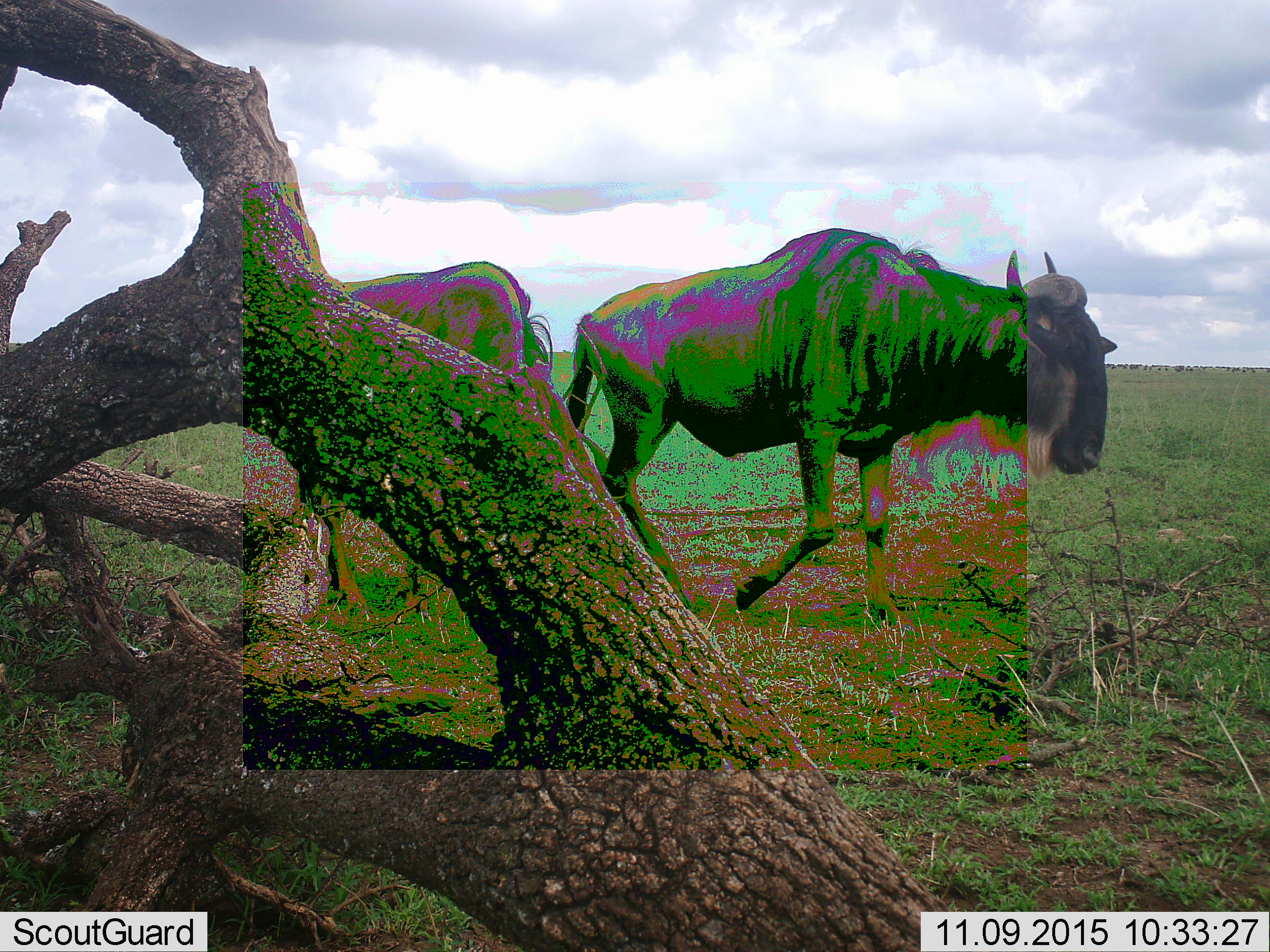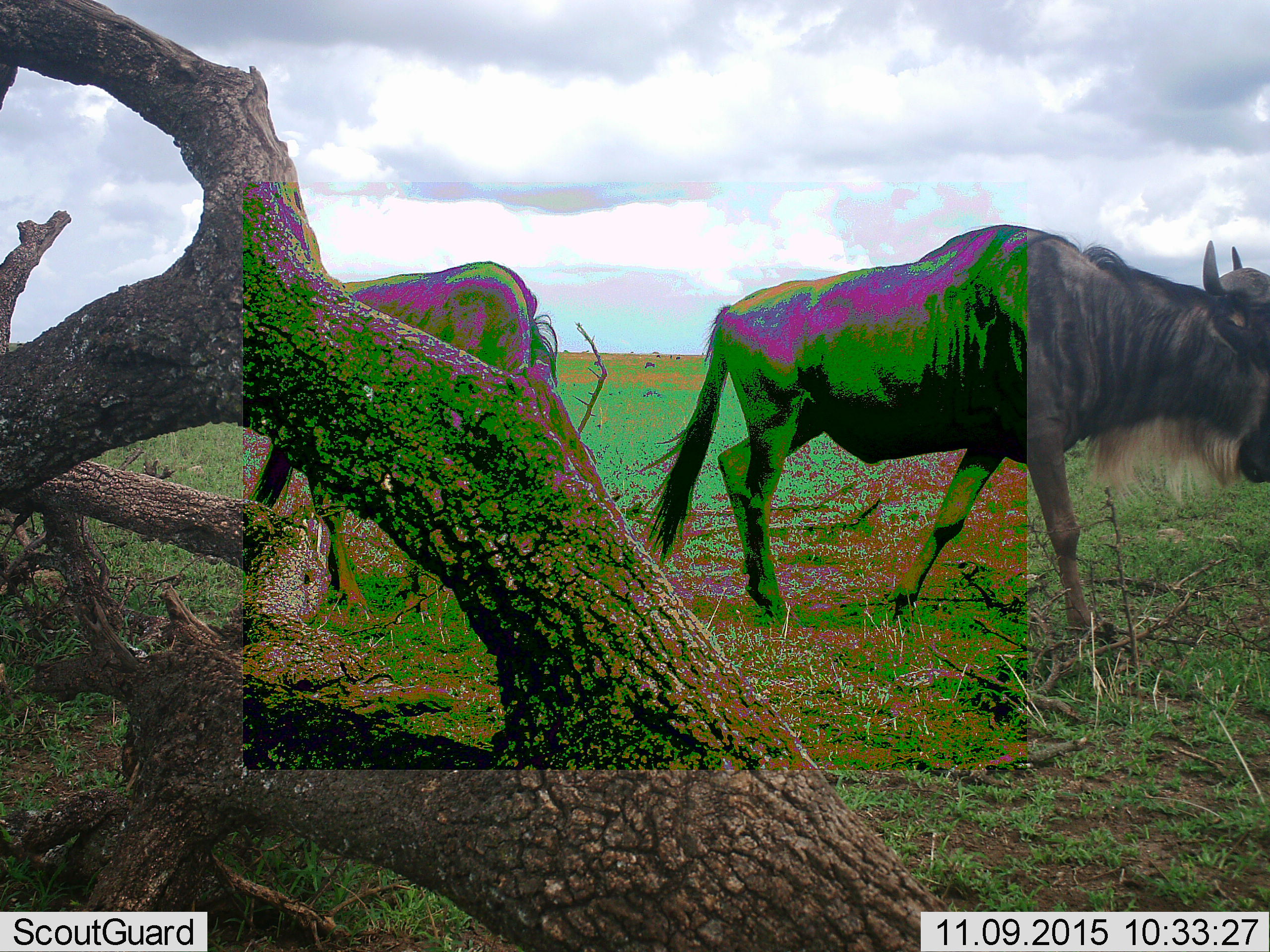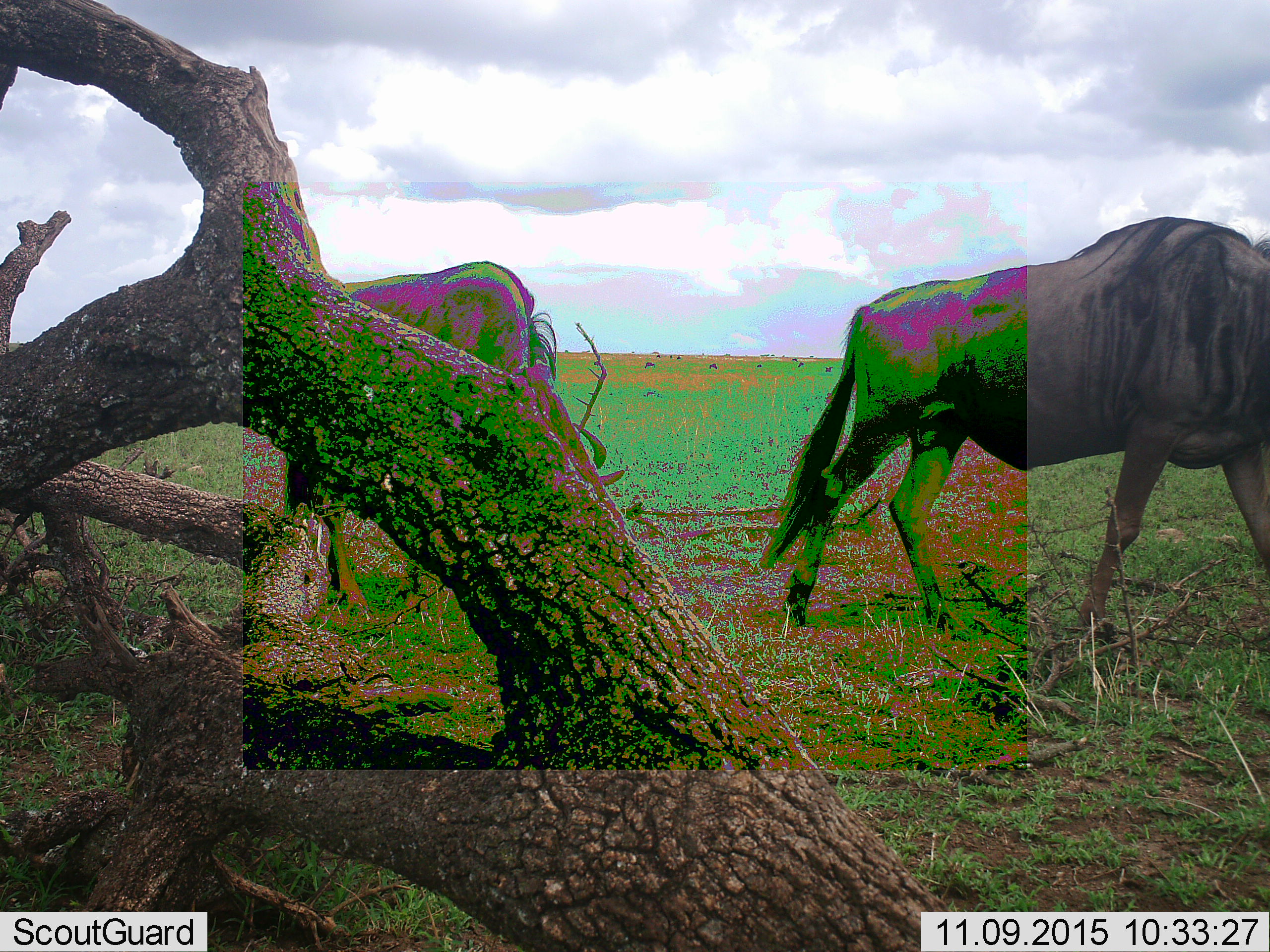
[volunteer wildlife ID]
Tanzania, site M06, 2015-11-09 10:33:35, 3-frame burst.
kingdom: Animalia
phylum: Chordata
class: Mammalia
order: Artiodactyla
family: Bovidae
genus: Connochaetes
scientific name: Connochaetes taurinus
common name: blue wildebeest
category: wildebeest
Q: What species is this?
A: Wildebeest (blue wildebeest) (Connochaetes taurinus).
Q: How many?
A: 2.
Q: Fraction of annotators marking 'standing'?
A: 25%.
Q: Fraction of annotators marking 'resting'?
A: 0%.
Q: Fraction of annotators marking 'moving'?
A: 100%.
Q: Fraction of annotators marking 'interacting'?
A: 0%.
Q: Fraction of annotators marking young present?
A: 0%.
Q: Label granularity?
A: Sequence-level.